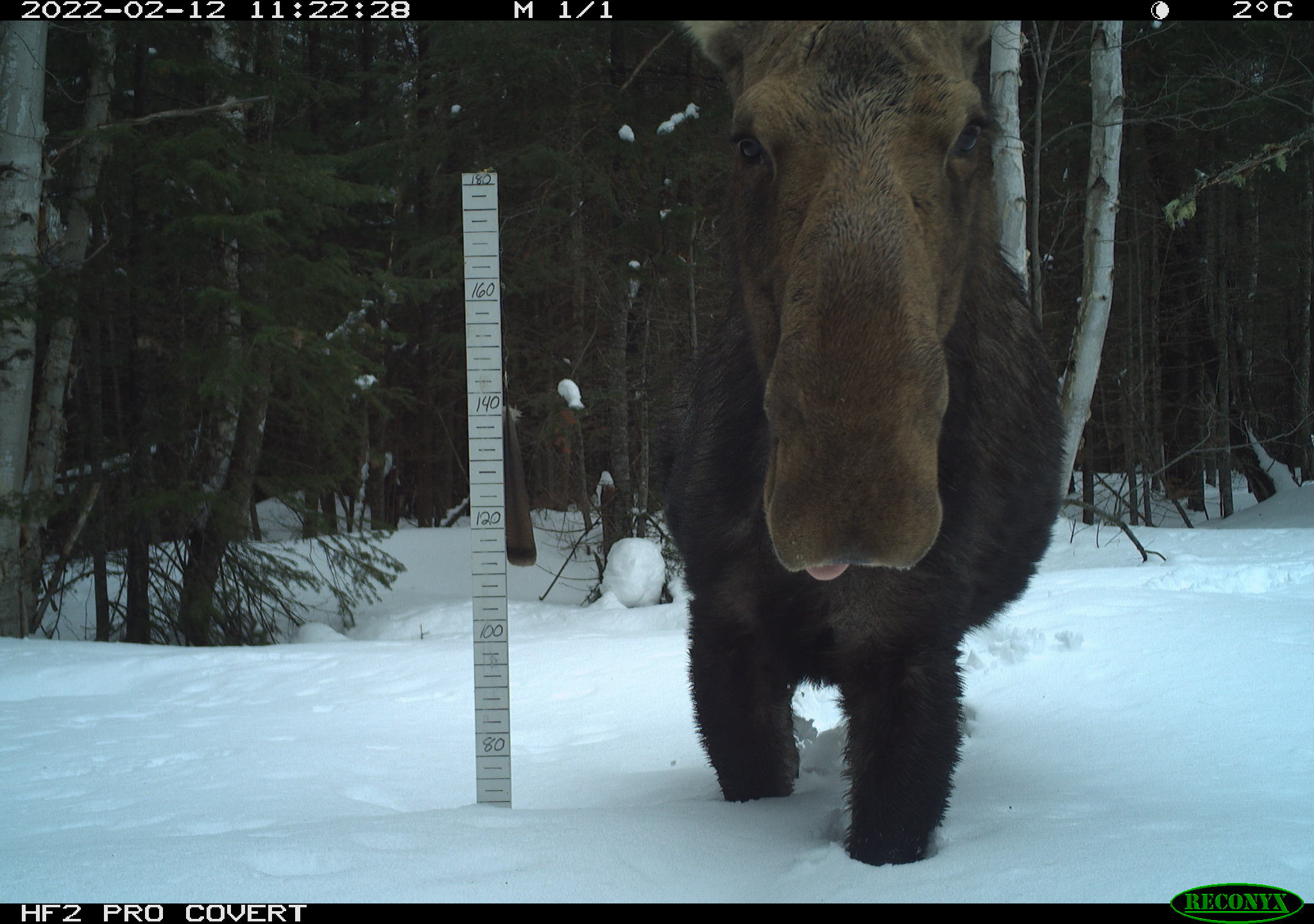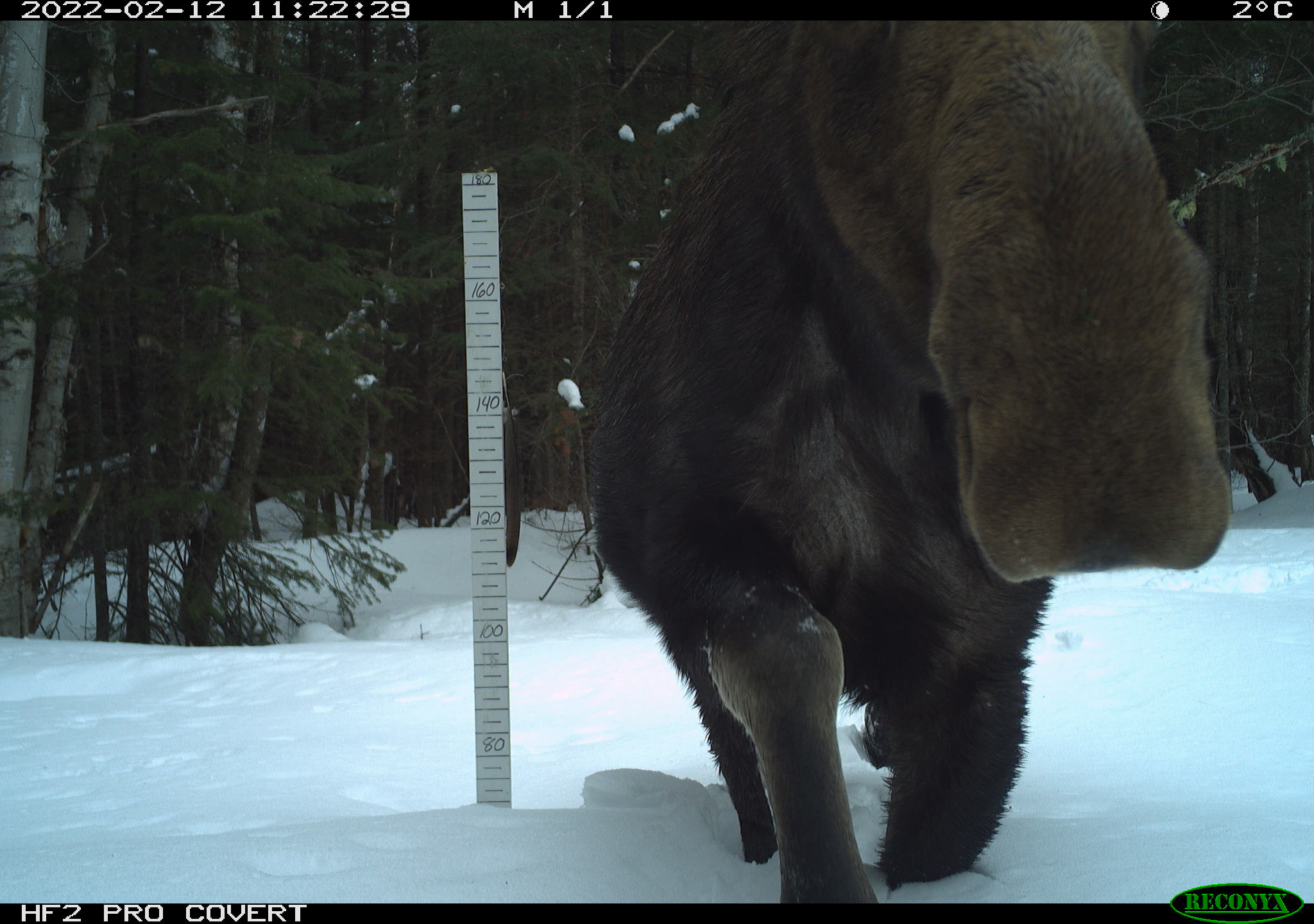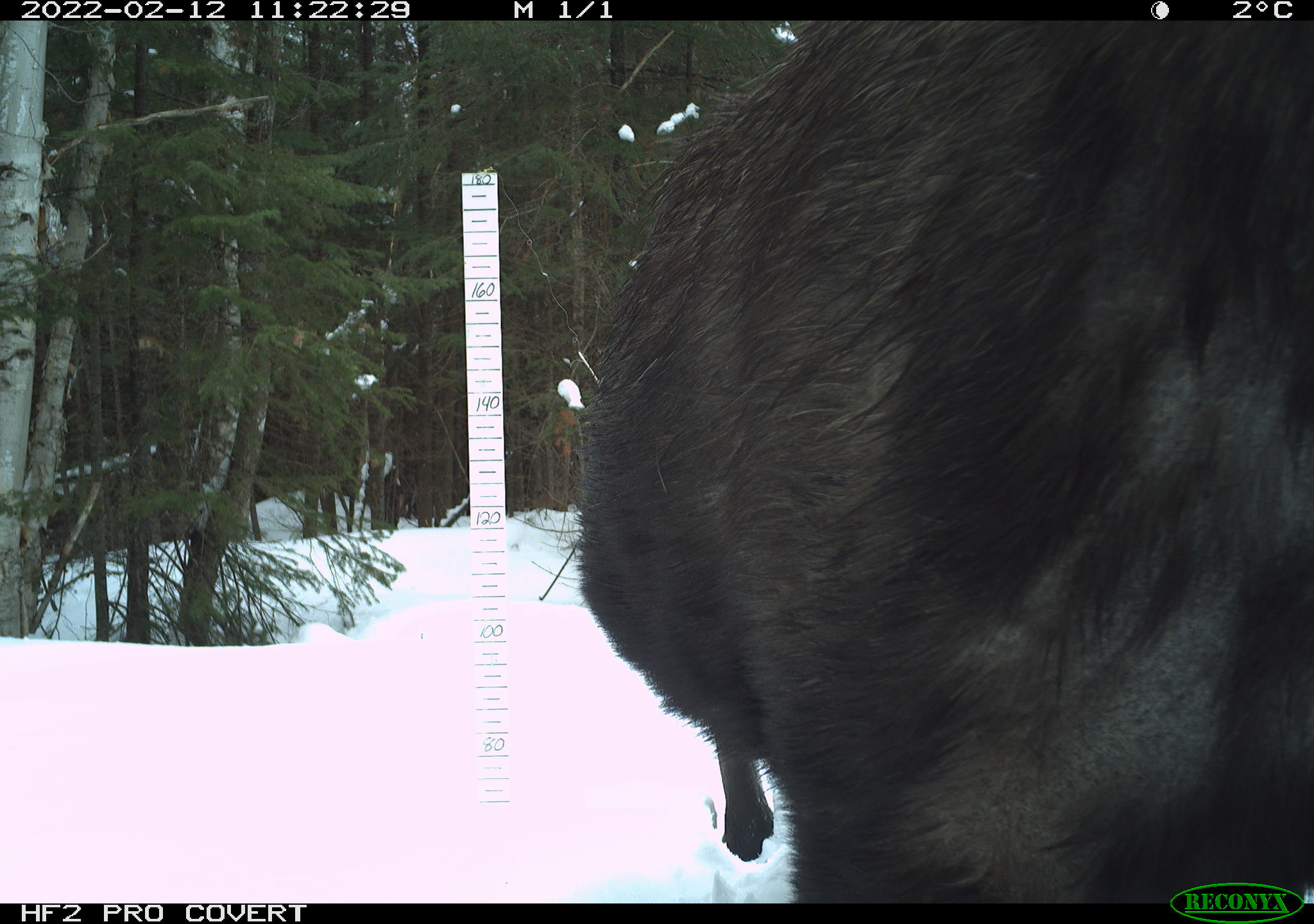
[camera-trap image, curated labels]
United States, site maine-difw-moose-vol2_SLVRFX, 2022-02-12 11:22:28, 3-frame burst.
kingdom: Animalia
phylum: Chordata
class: Mammalia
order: Artiodactyla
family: Cervidae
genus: Alces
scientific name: Alces alces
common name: moose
Moose (Alces alces).